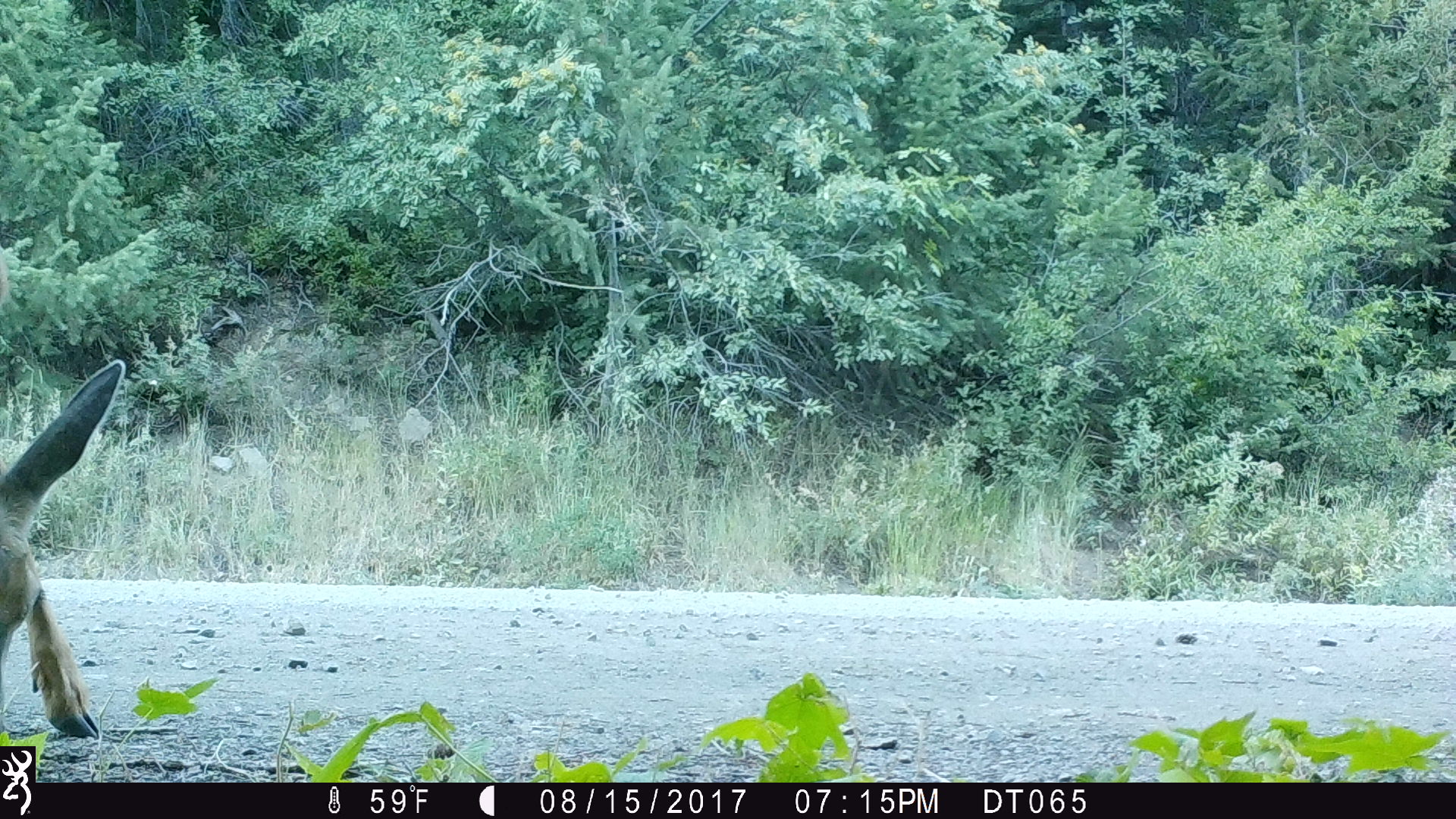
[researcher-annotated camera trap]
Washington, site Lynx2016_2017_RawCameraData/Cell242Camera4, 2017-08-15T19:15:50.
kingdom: Animalia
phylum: Chordata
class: Mammalia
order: Artiodactyla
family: Cervidae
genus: Odocoileus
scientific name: Odocoileus hemionus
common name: mule deer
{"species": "Odocoileus hemionus (mule deer)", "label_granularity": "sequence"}